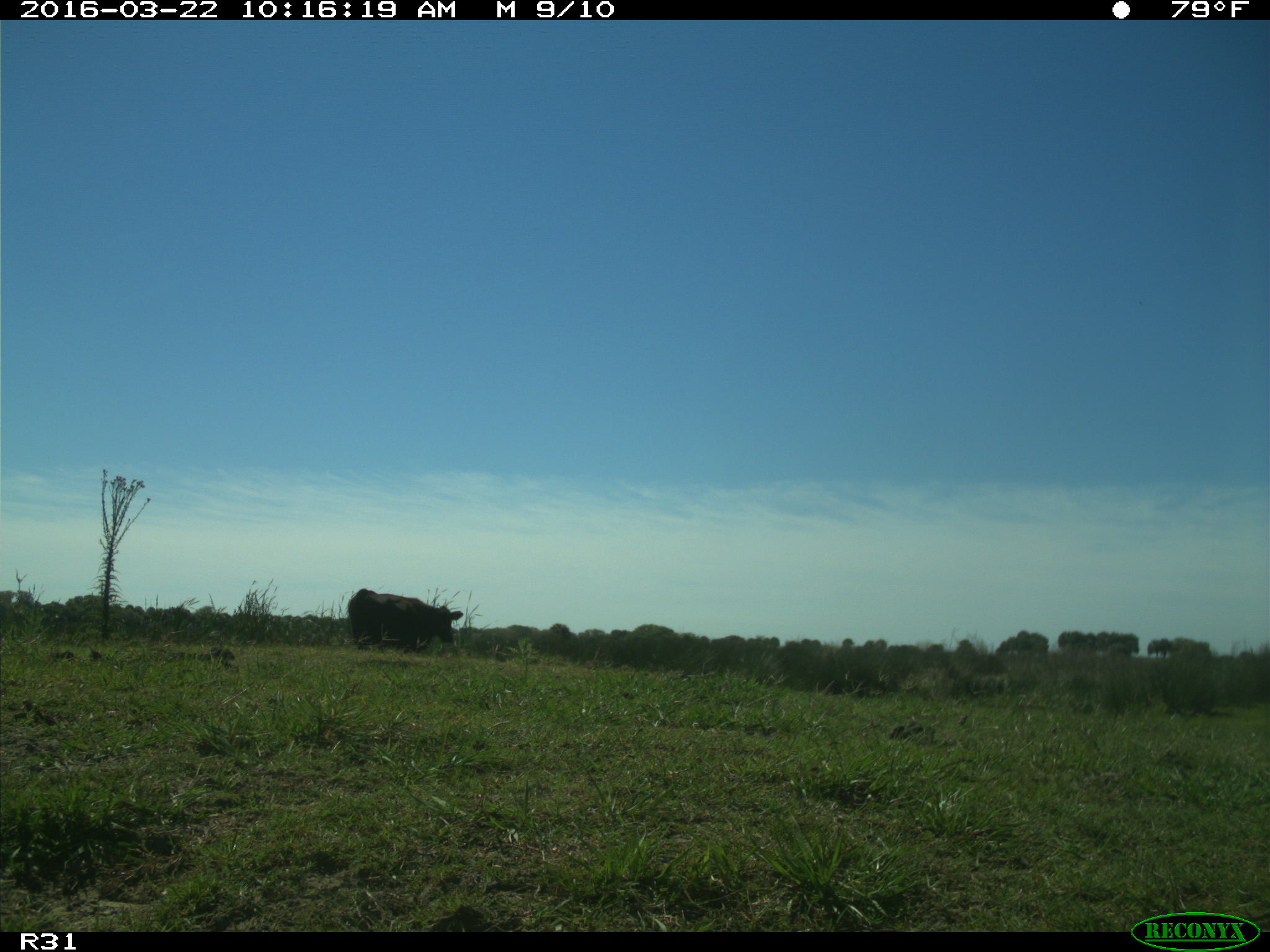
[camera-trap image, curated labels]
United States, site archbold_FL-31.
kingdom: Animalia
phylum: Chordata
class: Mammalia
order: Artiodactyla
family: Bovidae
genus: Bos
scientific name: Bos taurus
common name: domestic cow